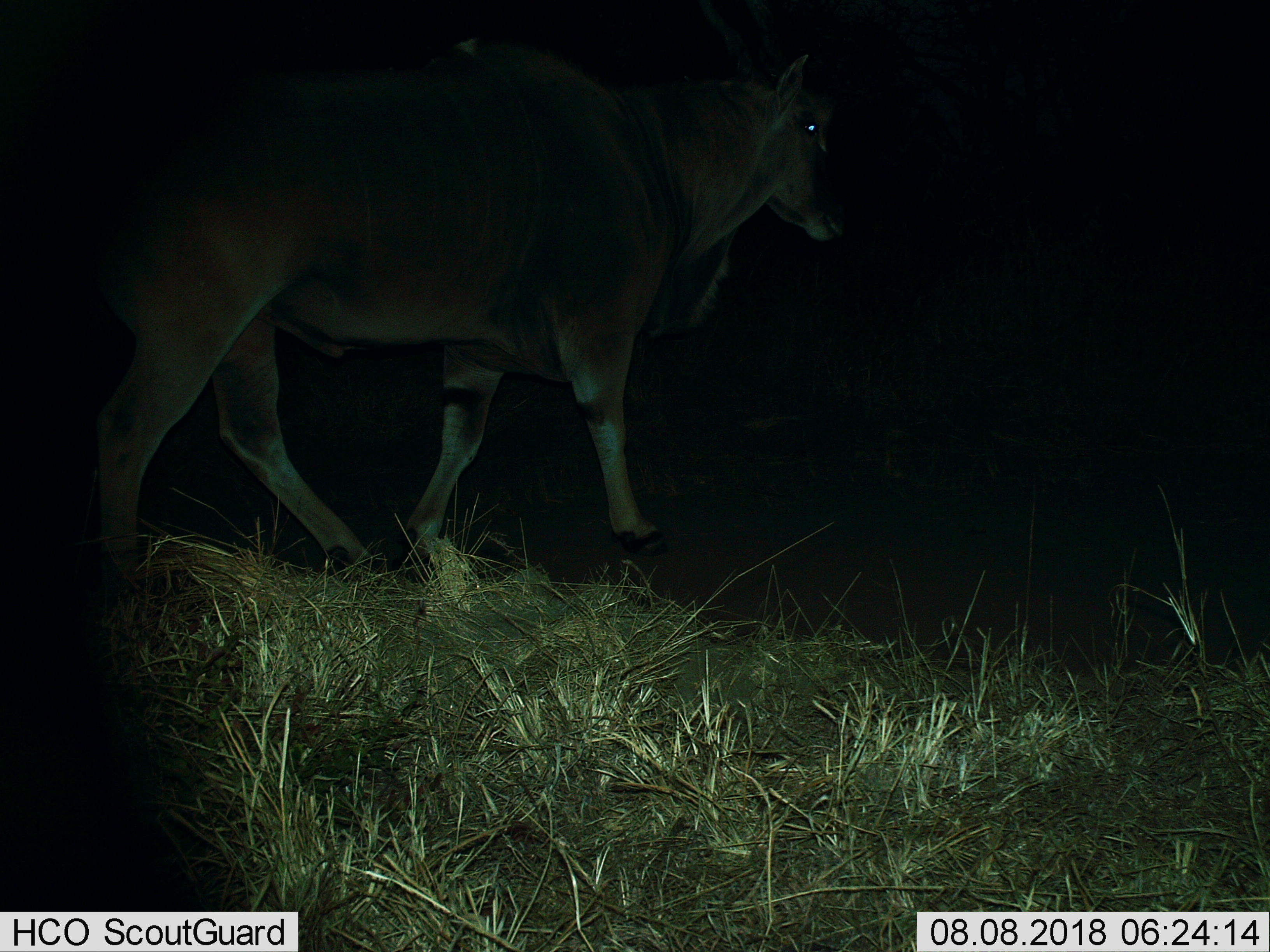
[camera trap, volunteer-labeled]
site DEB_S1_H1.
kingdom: Animalia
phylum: Chordata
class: Mammalia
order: Artiodactyla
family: Bovidae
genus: Tragelaphus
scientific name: Tragelaphus oryx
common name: eland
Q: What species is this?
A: Eland (Tragelaphus oryx).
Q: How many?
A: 1.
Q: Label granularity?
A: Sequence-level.